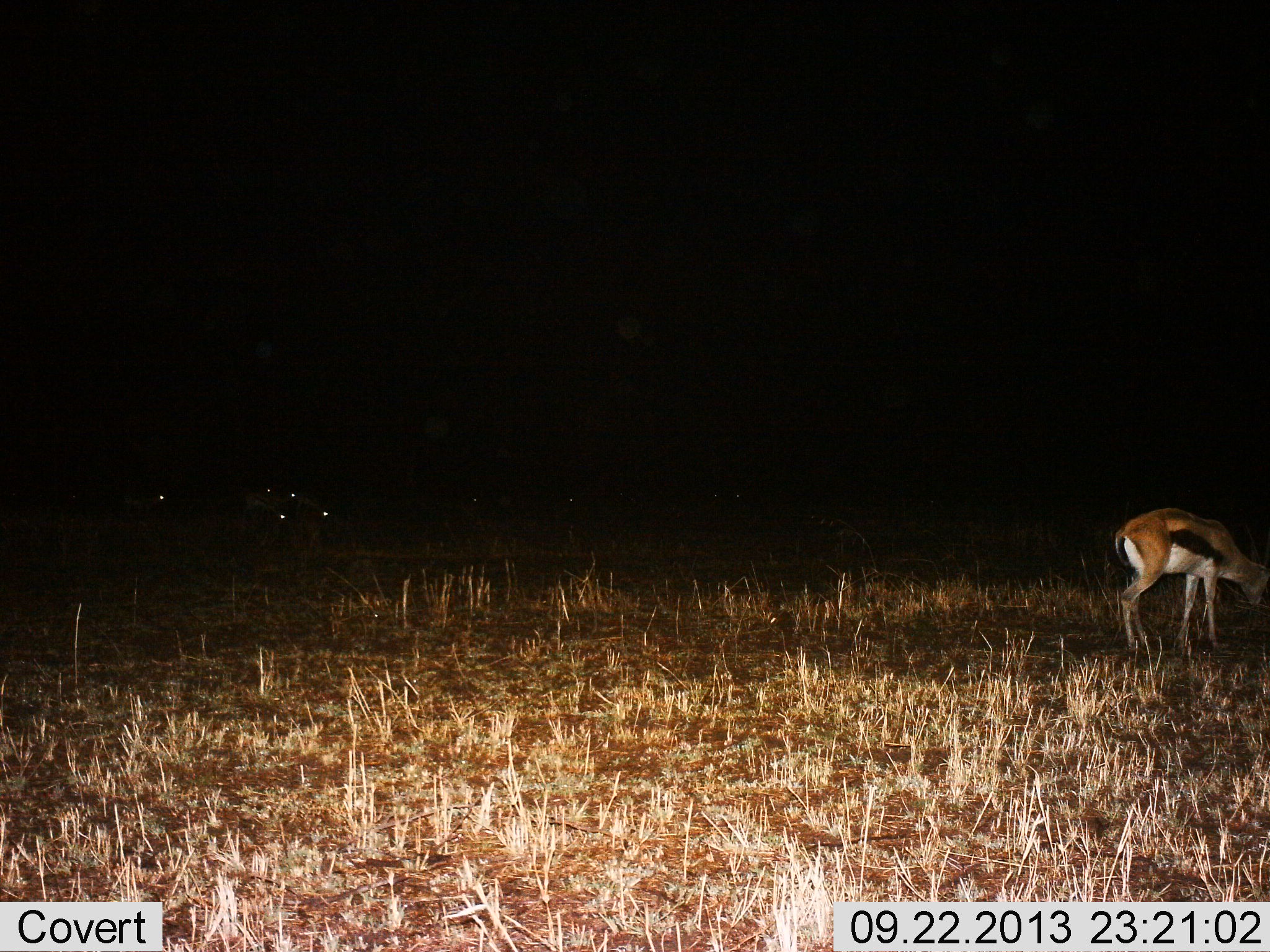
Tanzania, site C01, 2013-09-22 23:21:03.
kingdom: Animalia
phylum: Chordata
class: Mammalia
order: Artiodactyla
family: Bovidae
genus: Eudorcas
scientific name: Eudorcas thomsonii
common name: thomson's gazelle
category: gazellethomsons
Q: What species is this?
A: Gazellethomsons (thomson's gazelle) (Eudorcas thomsonii).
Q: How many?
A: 1.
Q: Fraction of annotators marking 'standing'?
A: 59%.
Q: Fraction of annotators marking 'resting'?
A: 0%.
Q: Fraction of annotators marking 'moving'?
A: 4%.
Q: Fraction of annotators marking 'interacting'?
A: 0%.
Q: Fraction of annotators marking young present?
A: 0%.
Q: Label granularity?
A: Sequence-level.